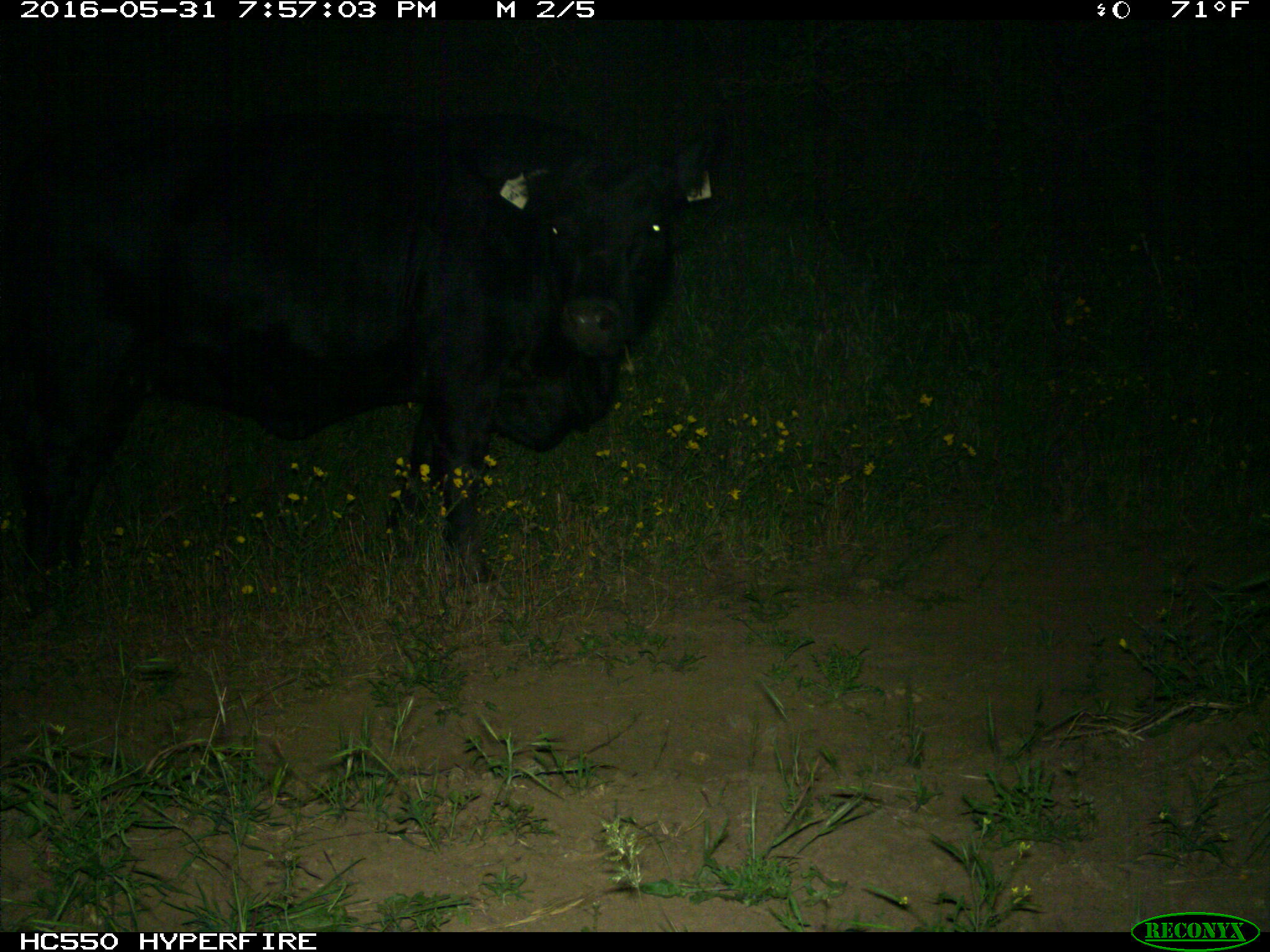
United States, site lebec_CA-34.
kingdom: Animalia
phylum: Chordata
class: Mammalia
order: Artiodactyla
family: Bovidae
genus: Bos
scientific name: Bos taurus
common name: domestic cow